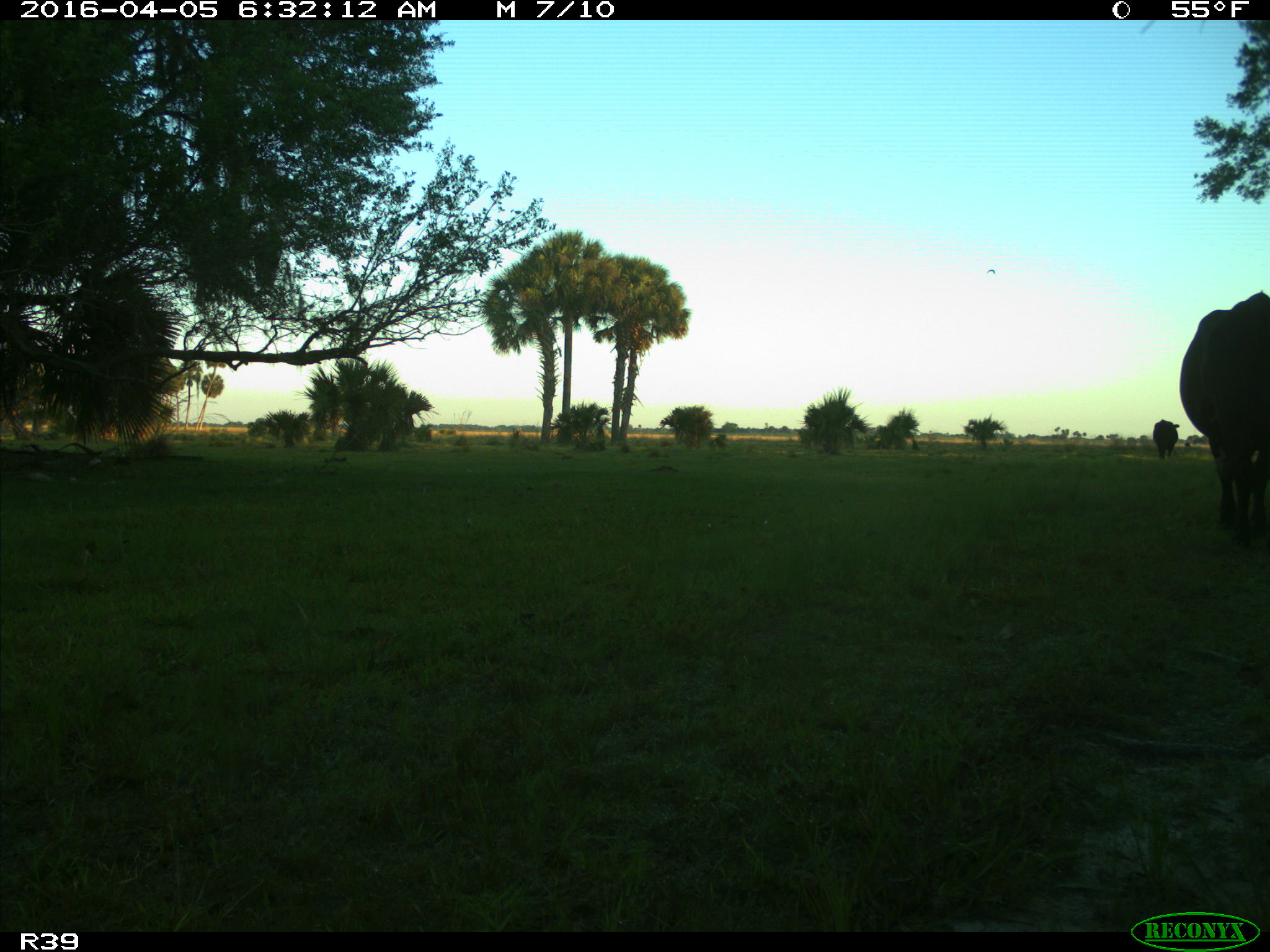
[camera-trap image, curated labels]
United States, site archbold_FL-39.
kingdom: Animalia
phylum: Chordata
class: Mammalia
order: Artiodactyla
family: Bovidae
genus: Bos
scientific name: Bos taurus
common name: domestic cow